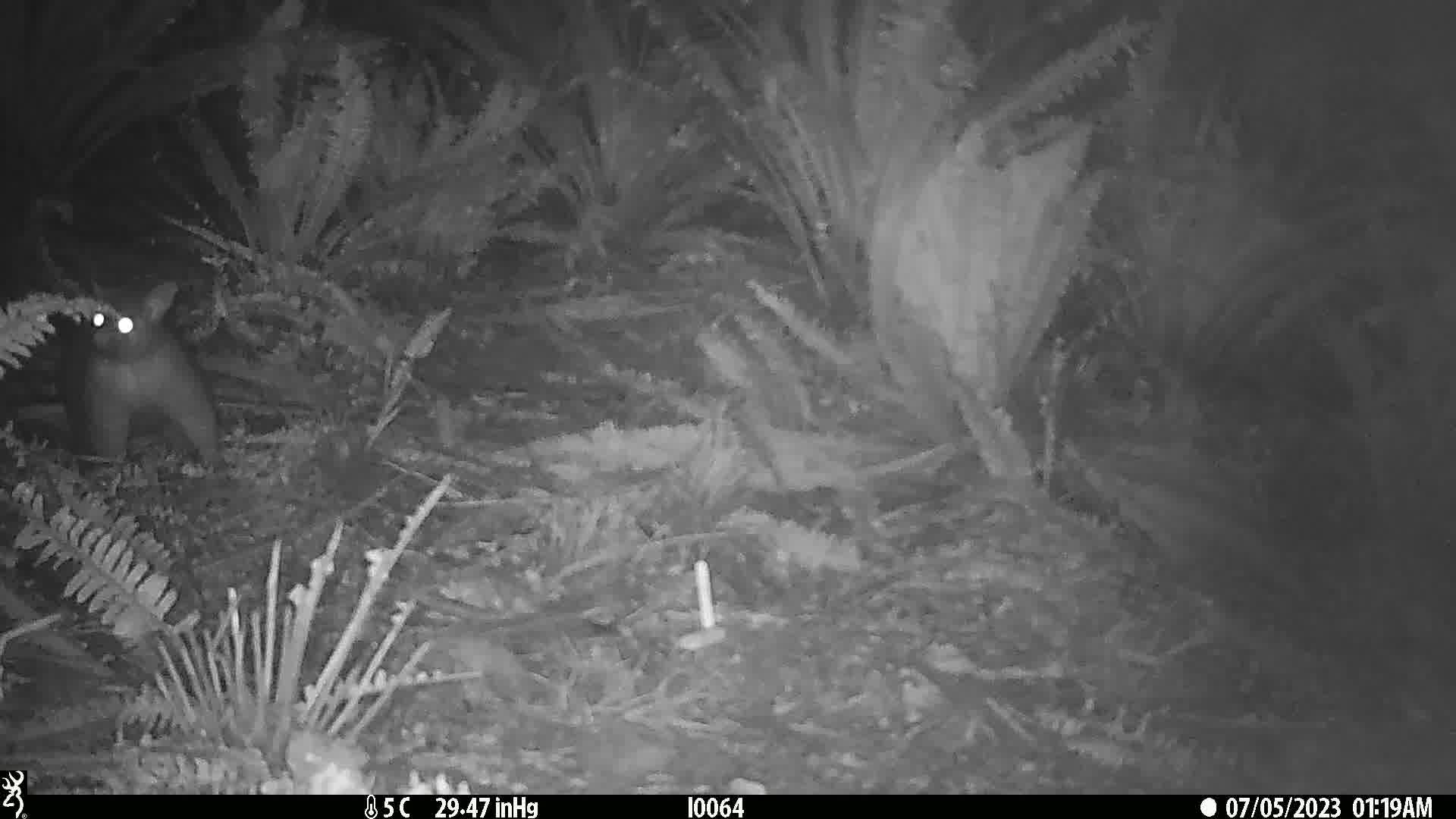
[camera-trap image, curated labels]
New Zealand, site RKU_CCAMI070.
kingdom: Animalia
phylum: Chordata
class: Mammalia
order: Diprotodontia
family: Phalangeridae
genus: Trichosurus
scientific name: Trichosurus vulpecula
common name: common brushtail possum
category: possum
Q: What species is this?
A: Possum (common brushtail possum) (Trichosurus vulpecula).